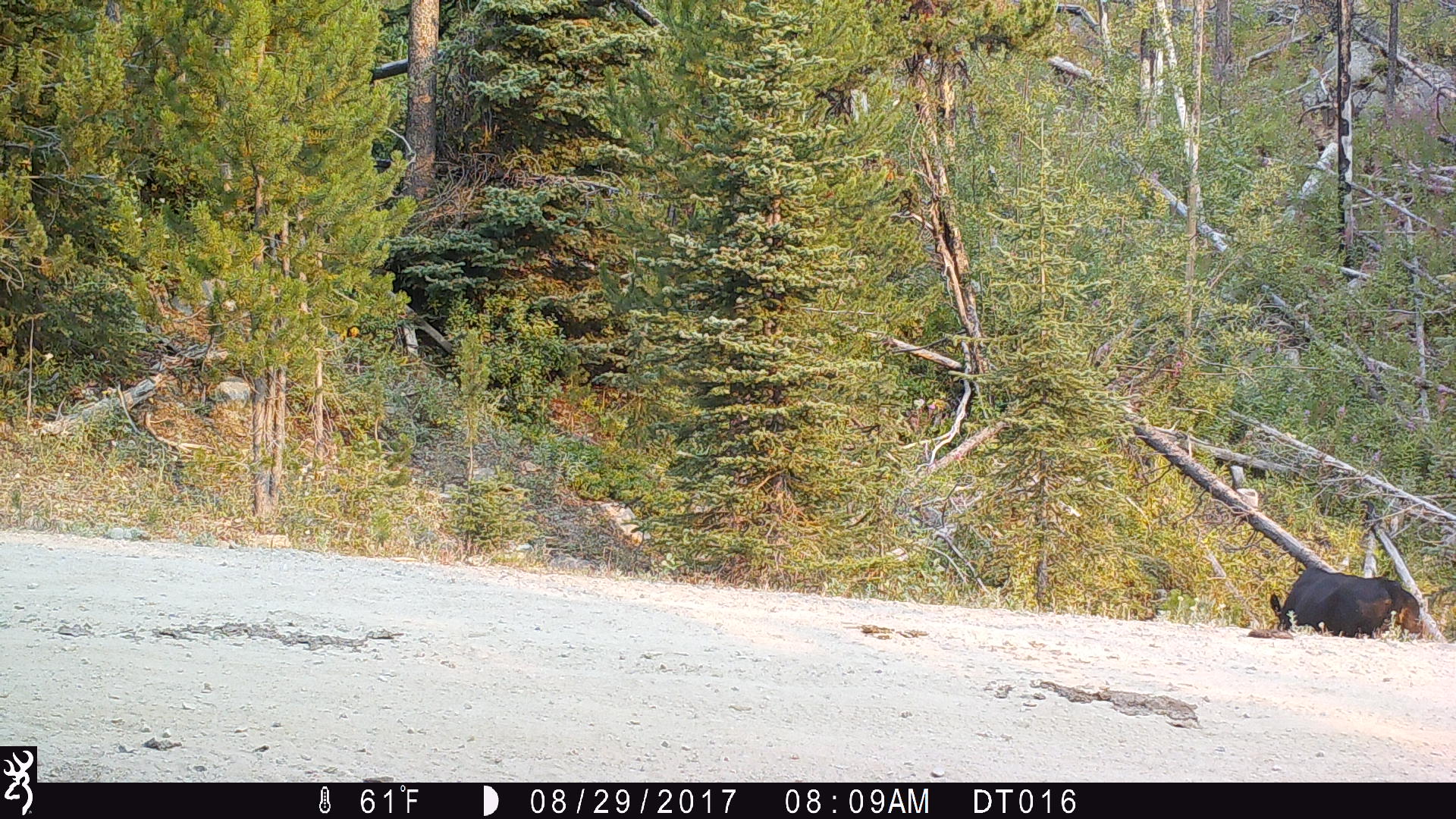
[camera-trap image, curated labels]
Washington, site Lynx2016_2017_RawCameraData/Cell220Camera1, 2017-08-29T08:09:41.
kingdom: Animalia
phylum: Chordata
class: Mammalia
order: Artiodactyla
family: Bovidae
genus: Bos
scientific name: Bos taurus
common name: domestic cattle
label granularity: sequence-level